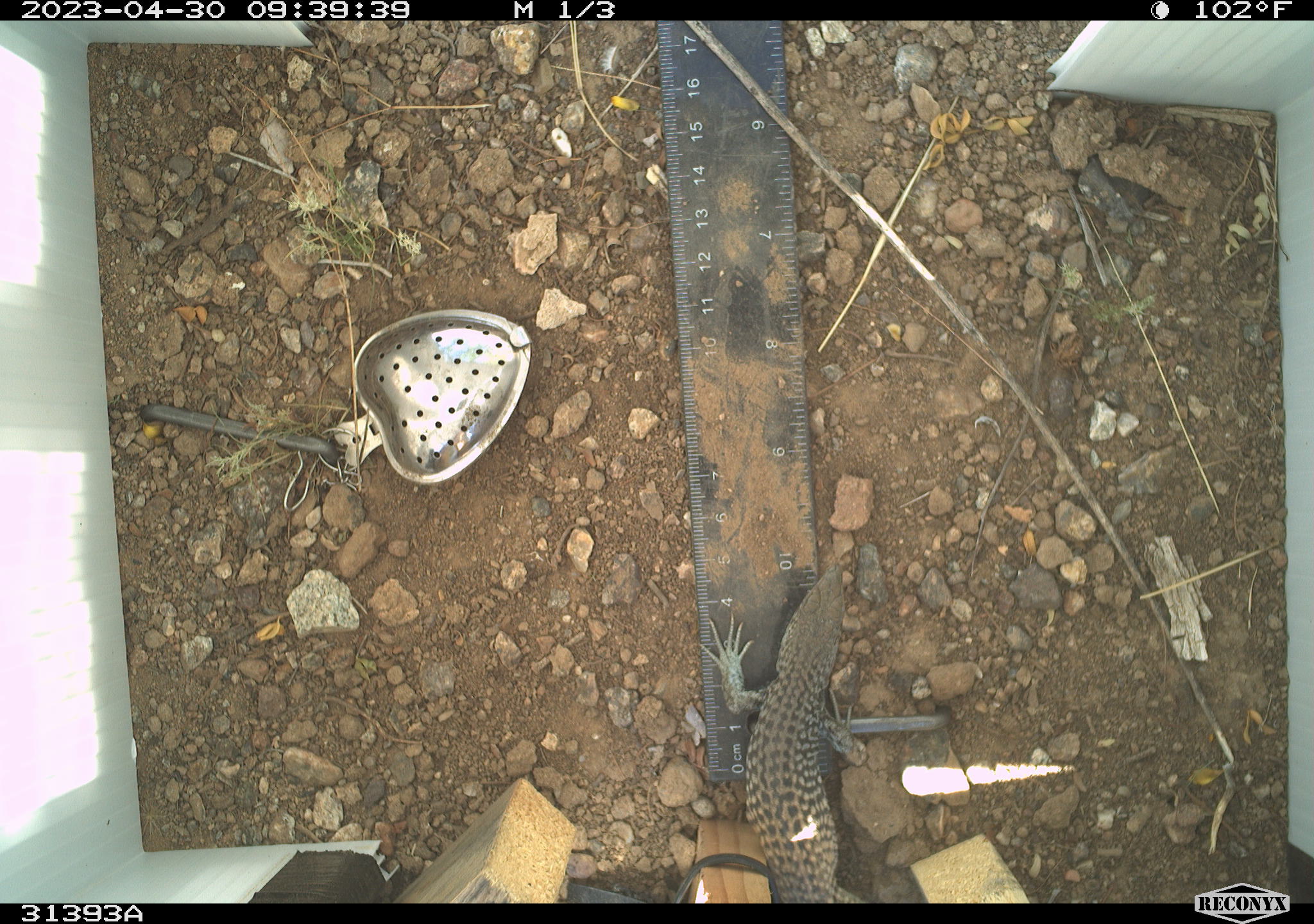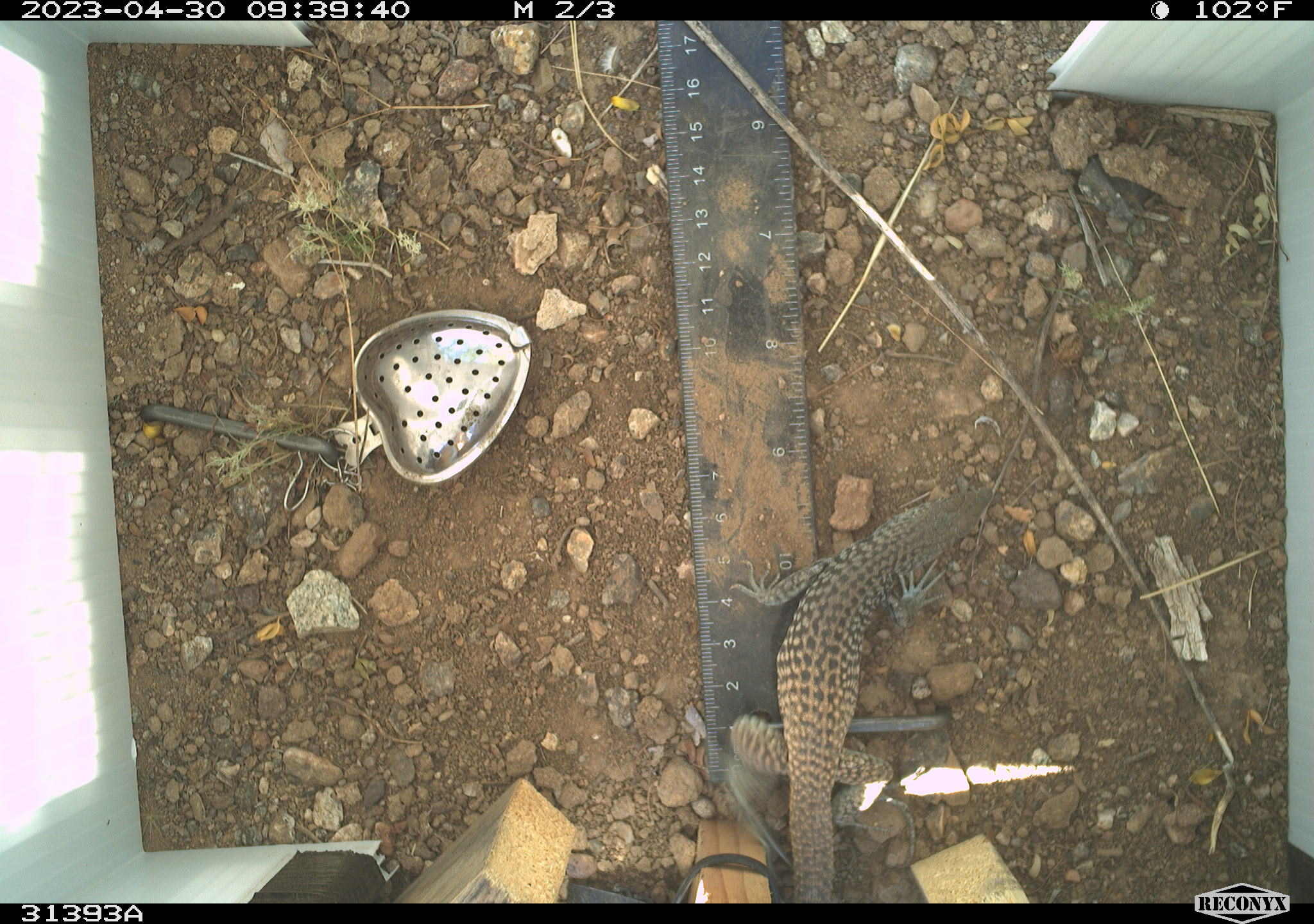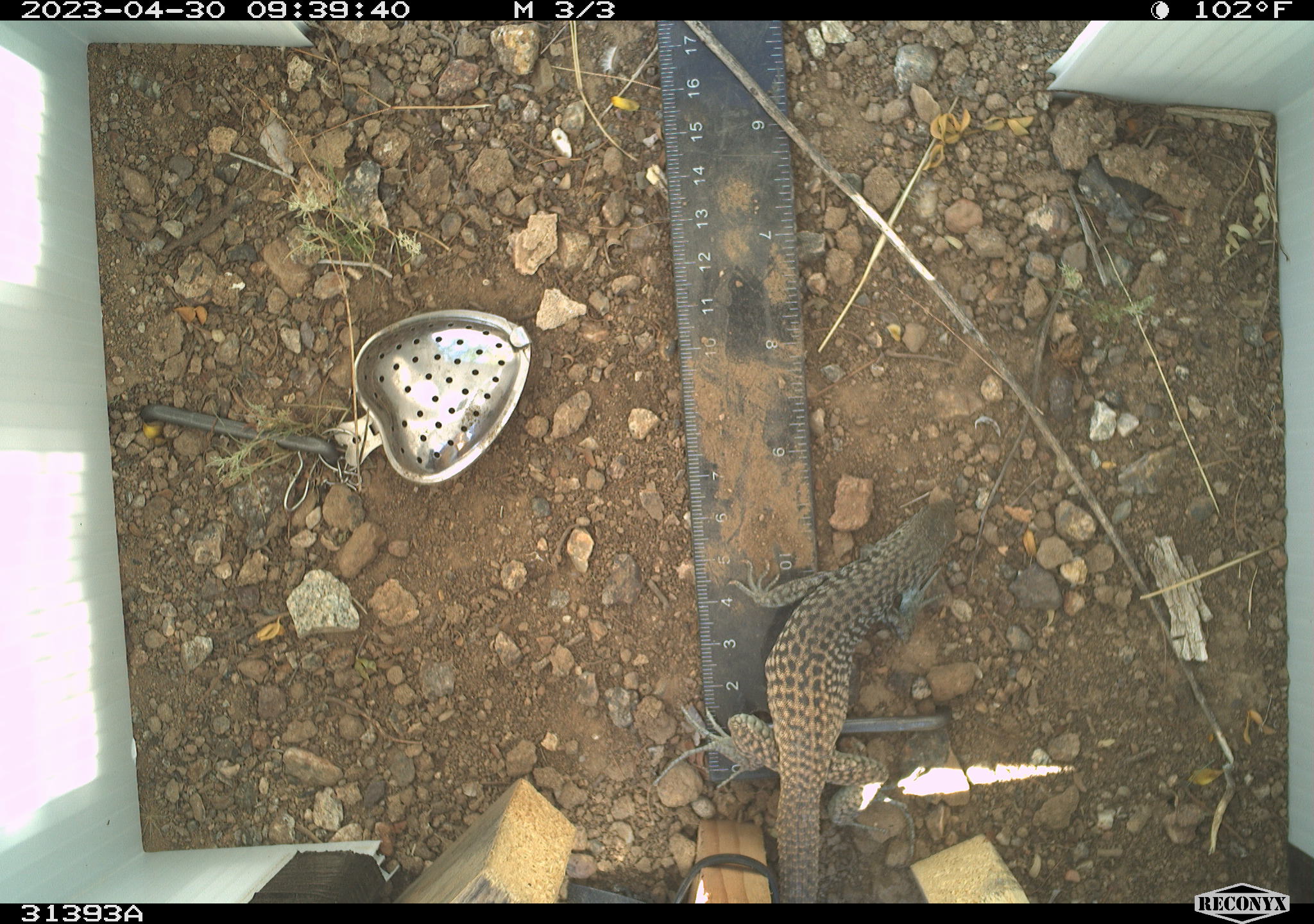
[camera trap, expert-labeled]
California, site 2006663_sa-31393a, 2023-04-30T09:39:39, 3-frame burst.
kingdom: Animalia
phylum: Chordata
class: Reptilia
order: Squamata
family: Teiidae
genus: Aspidoscelis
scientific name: Aspidoscelis tigris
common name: western whiptail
Western whiptail (Aspidoscelis tigris).